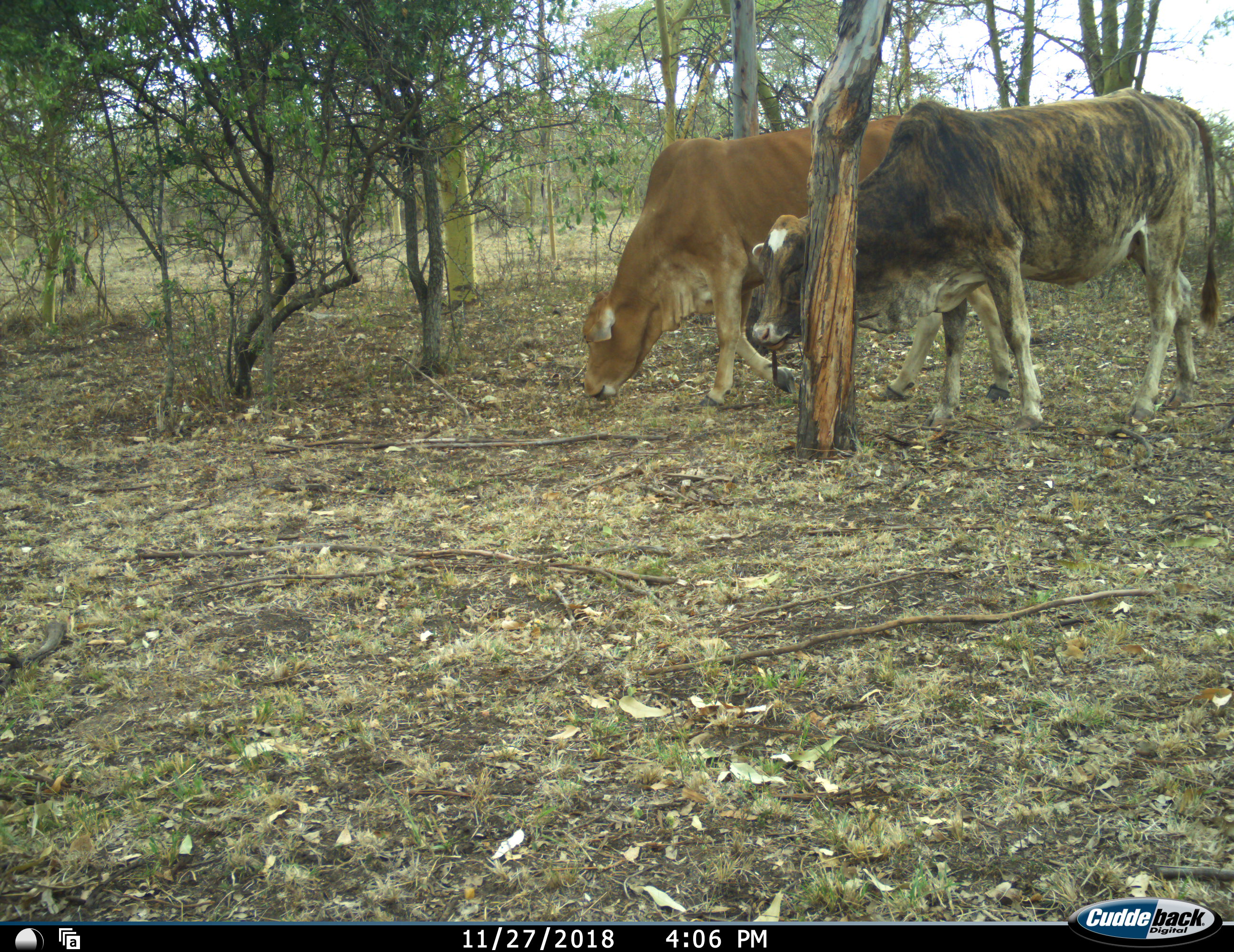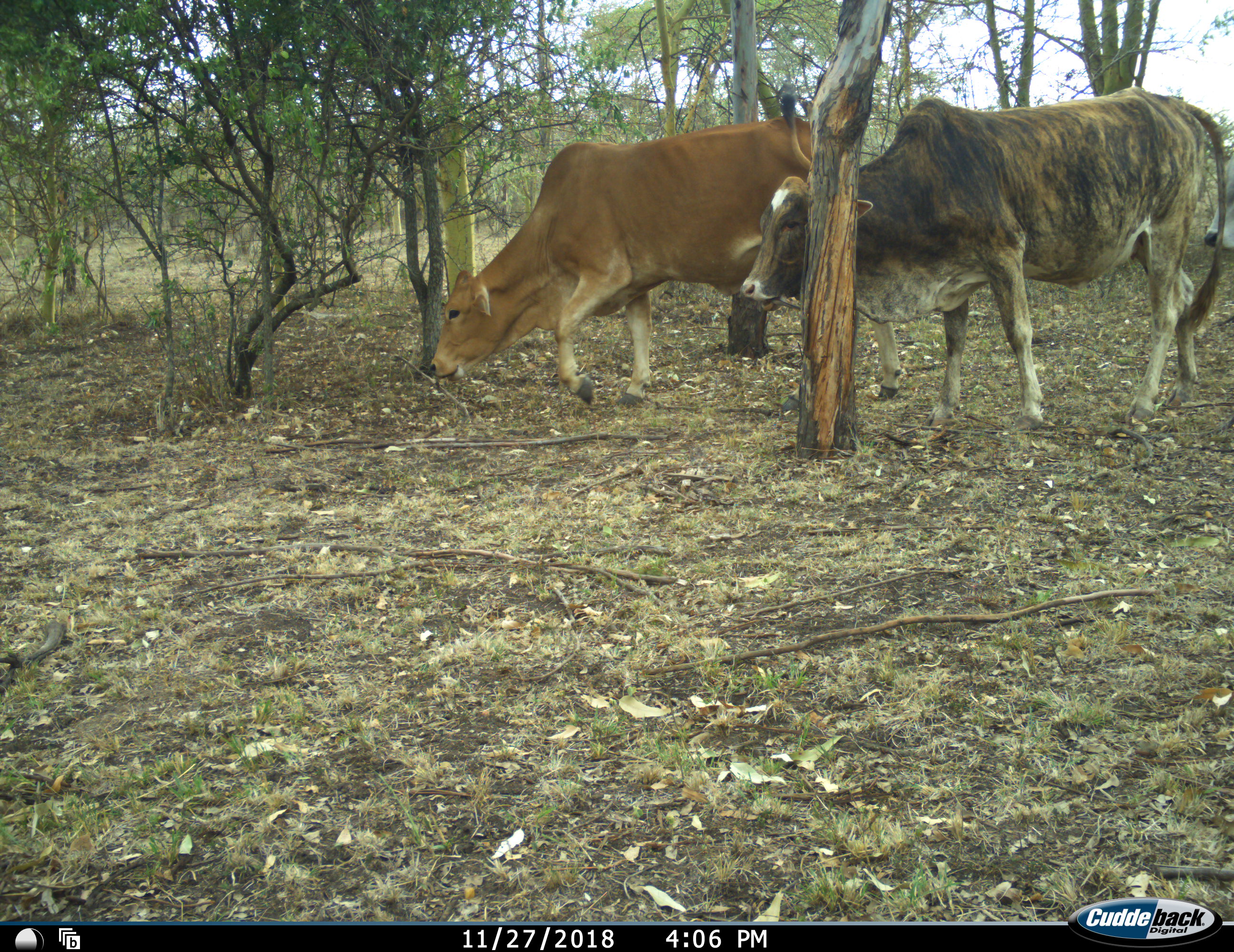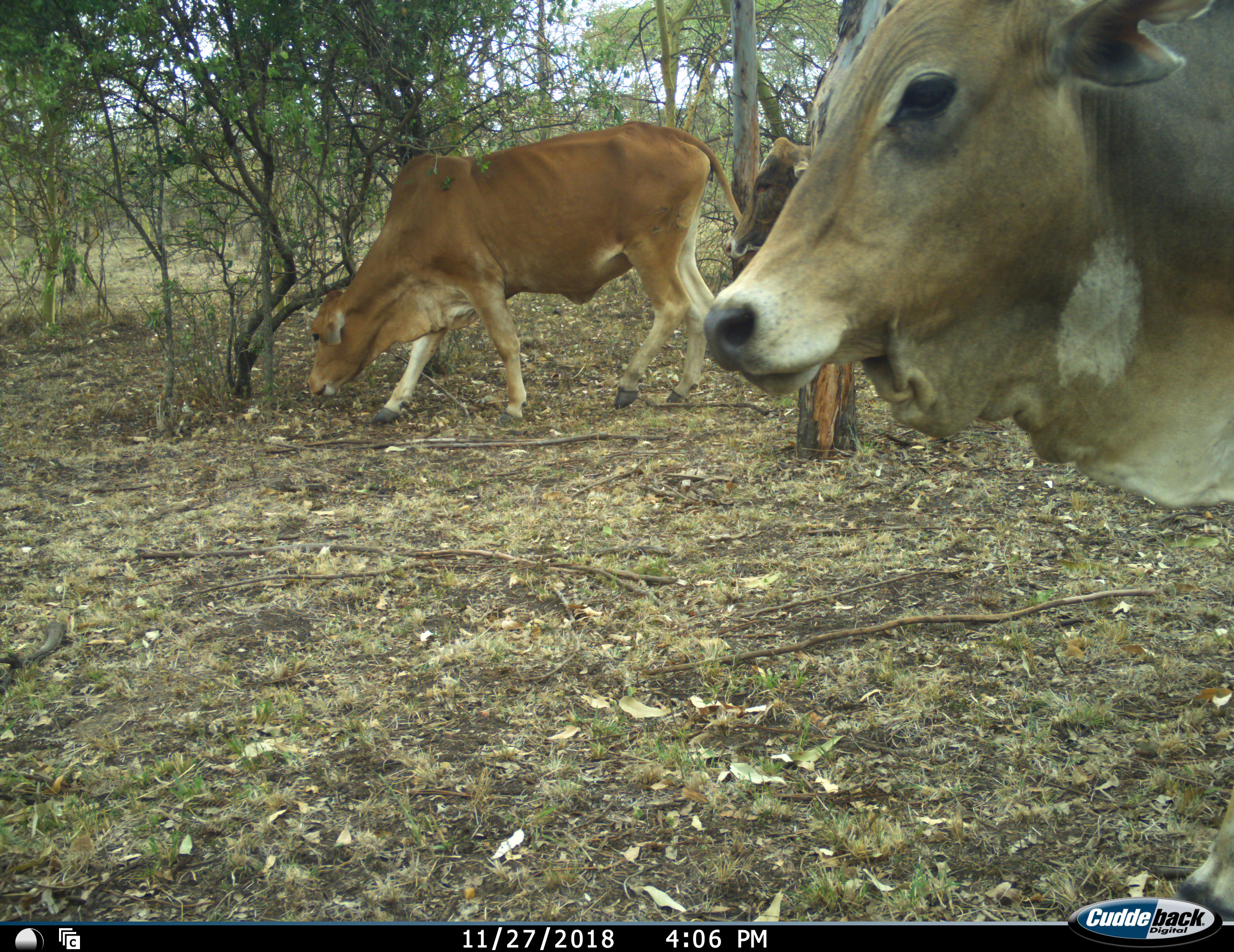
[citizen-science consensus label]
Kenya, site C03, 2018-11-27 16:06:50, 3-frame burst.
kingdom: Animalia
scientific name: Animalia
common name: animal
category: domesticanimal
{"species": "domesticanimal (animal) (Animalia)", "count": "3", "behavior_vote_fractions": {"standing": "33%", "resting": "0%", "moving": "89%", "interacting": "0%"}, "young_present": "0%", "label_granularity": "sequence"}